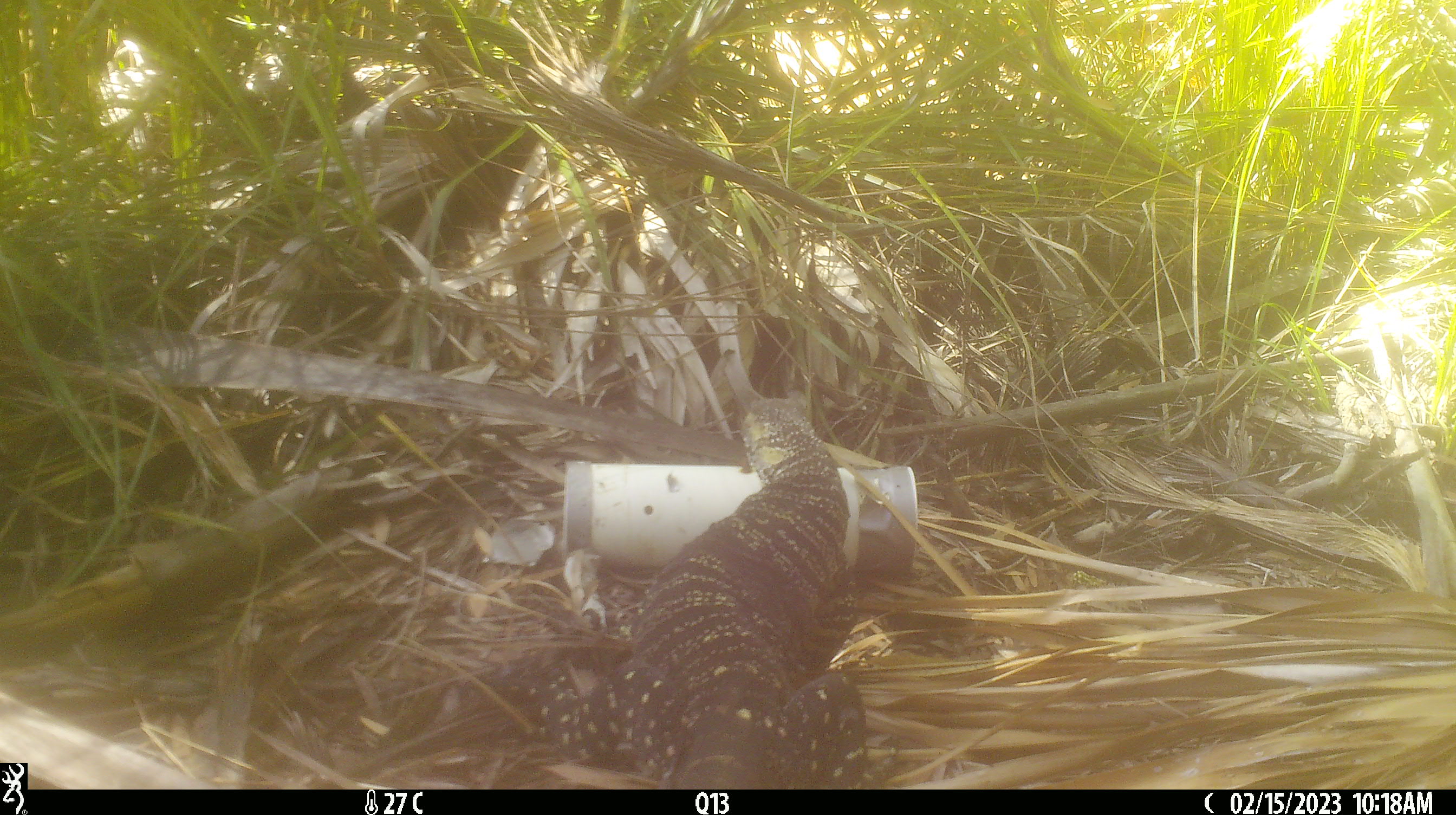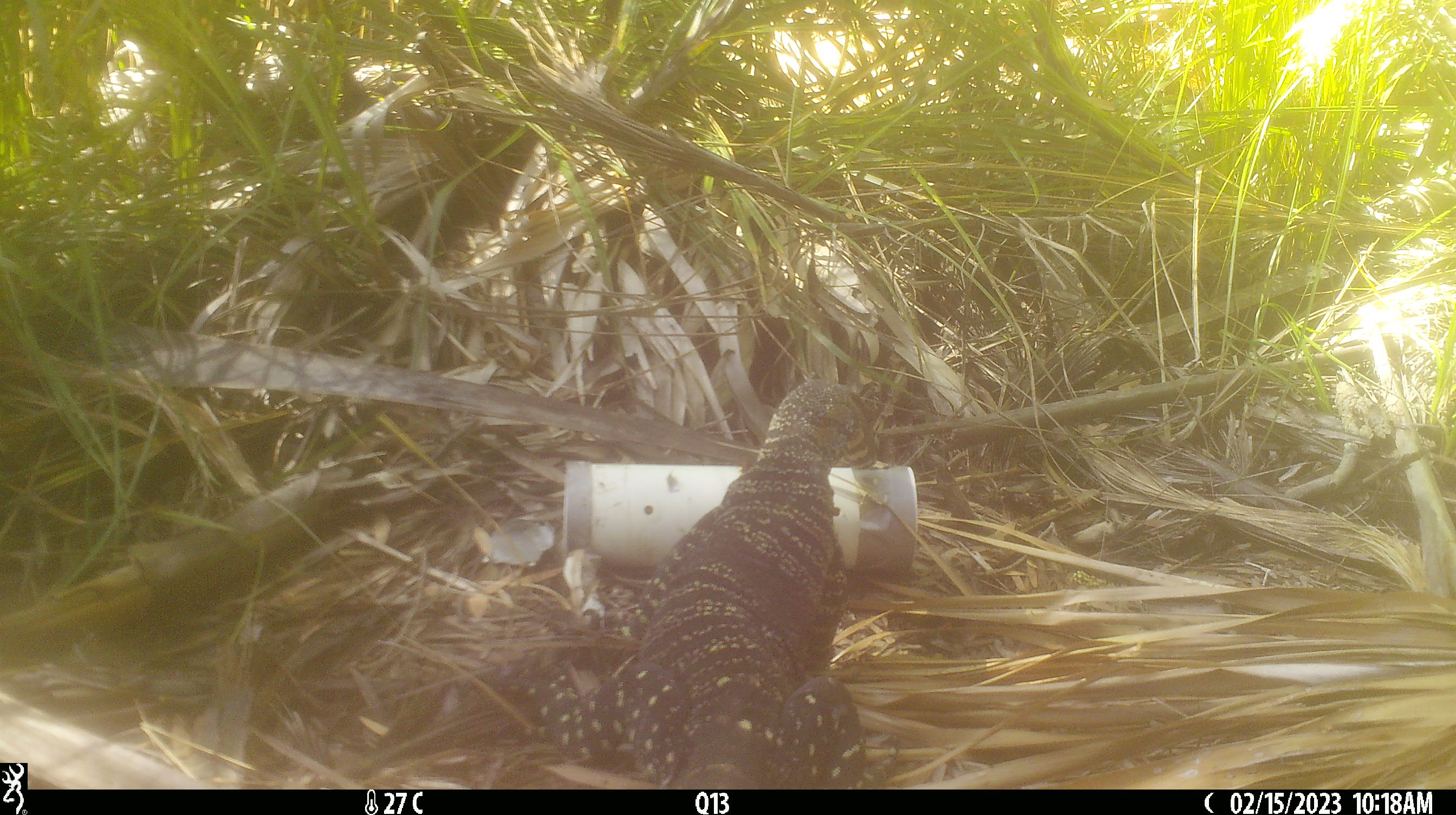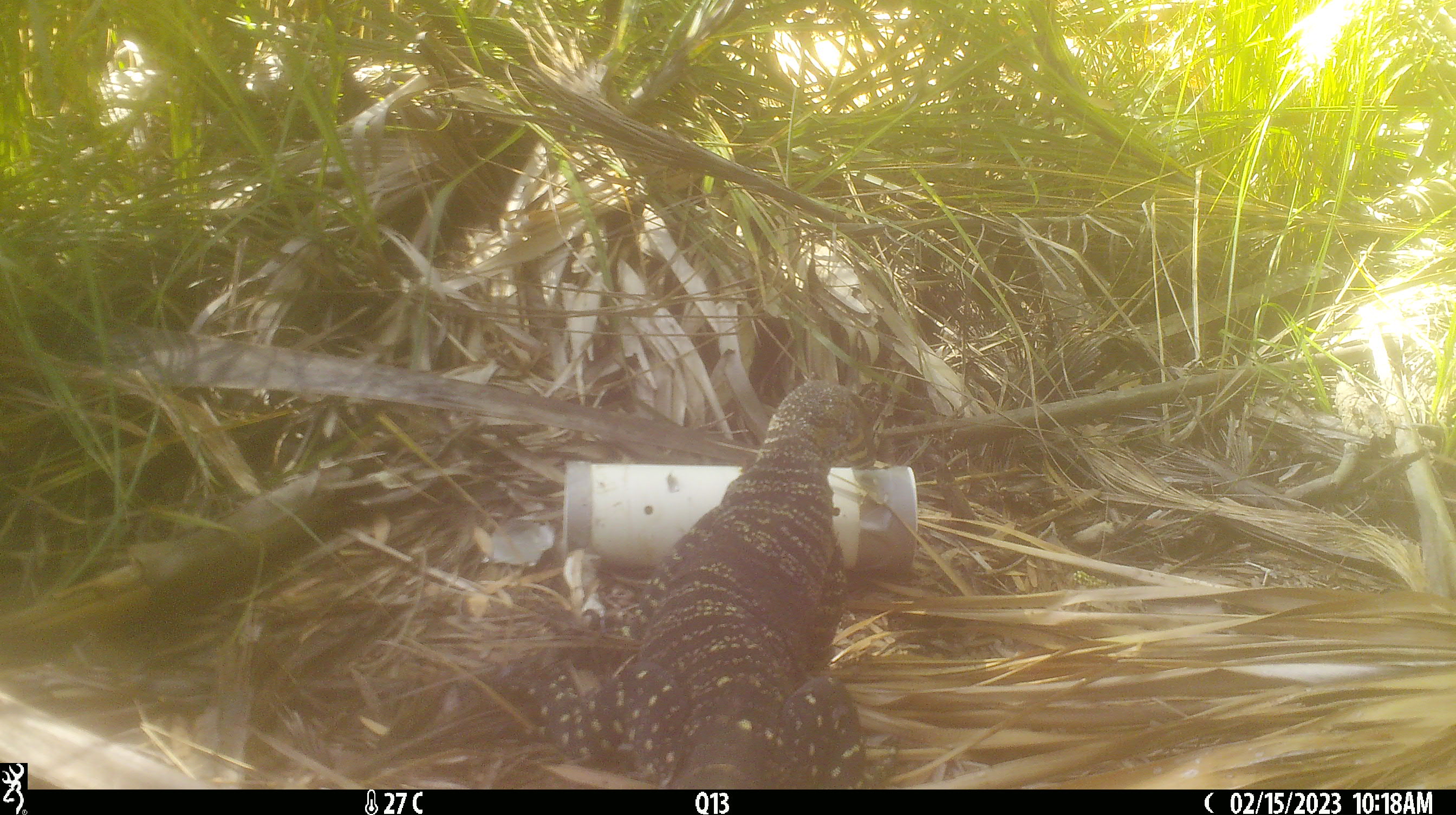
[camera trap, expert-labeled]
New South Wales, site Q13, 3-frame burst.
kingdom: Animalia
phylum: Chordata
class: Reptilia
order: Squamata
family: Varanidae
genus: Varanus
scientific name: Varanus varius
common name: lace monitor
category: goanna